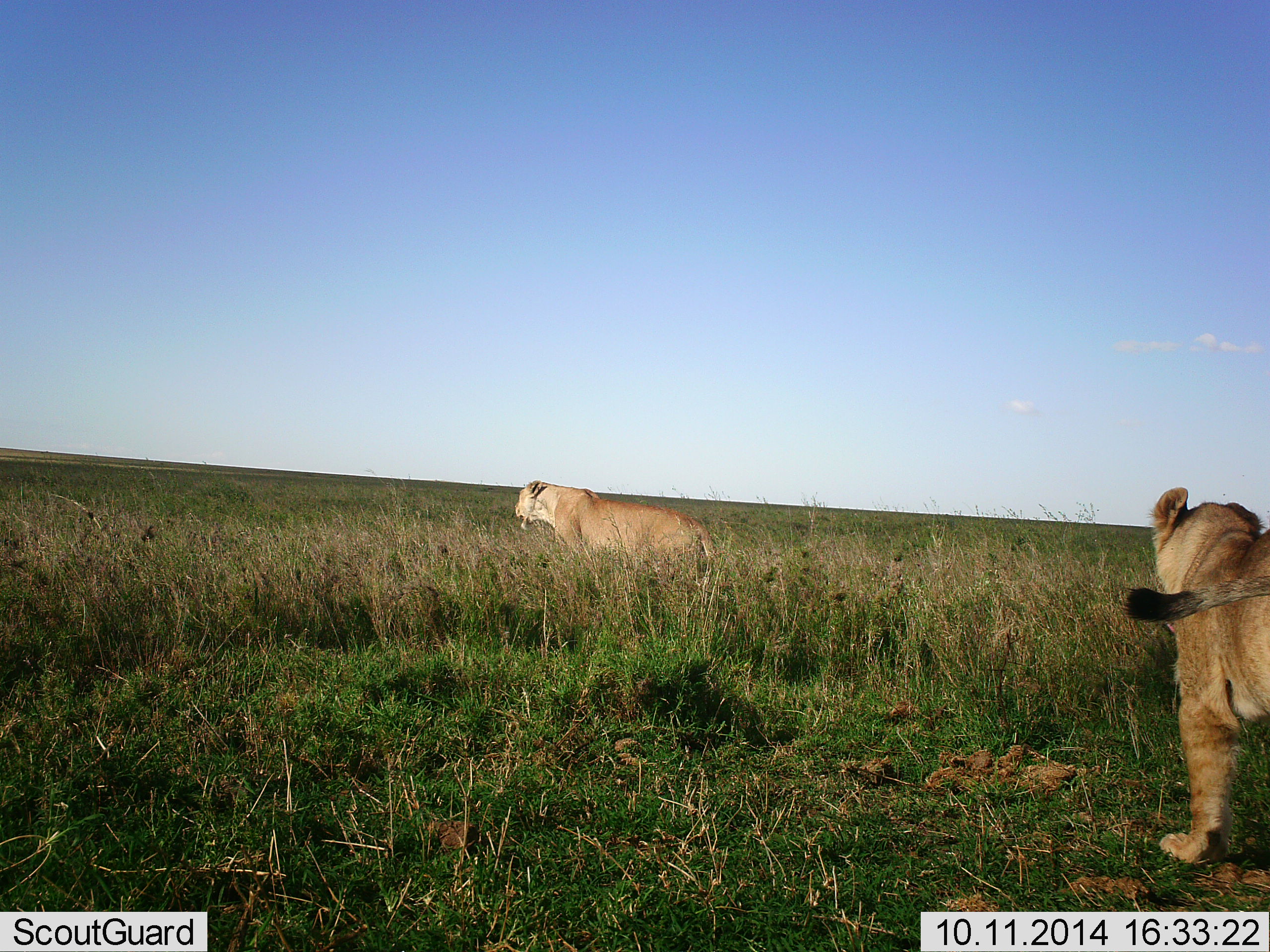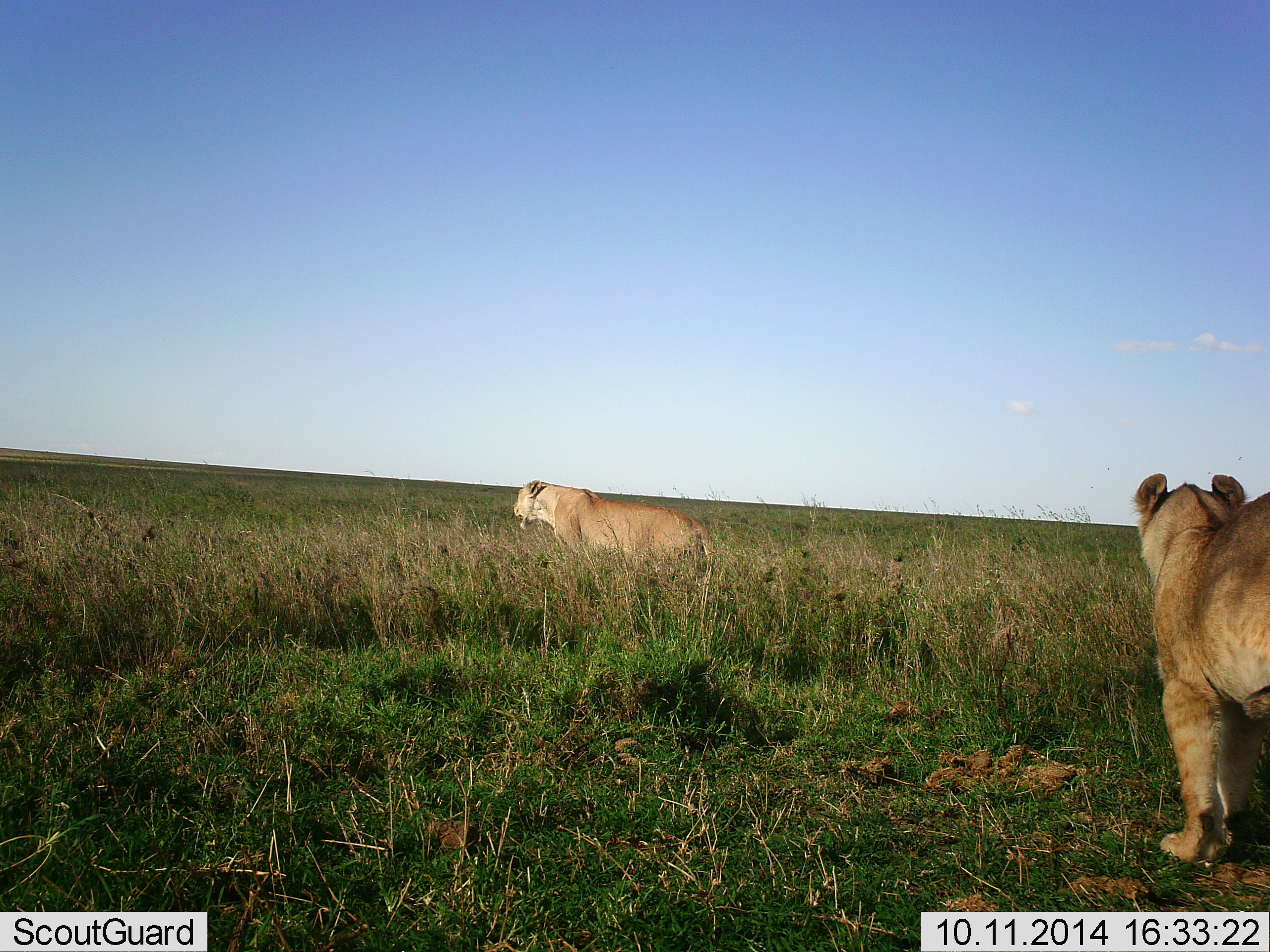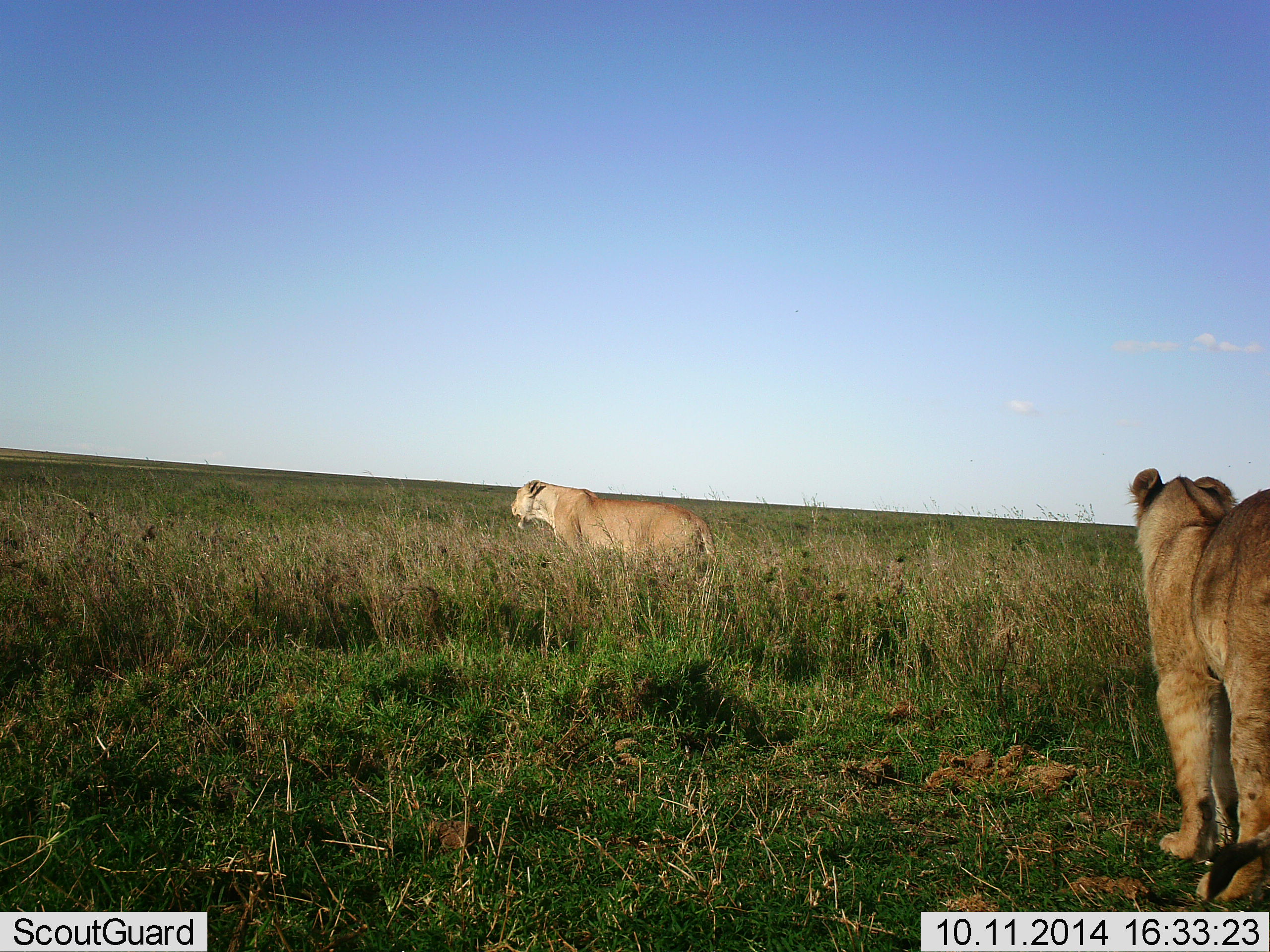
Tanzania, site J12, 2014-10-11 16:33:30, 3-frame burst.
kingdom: Animalia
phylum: Chordata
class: Mammalia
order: Carnivora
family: Felidae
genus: Panthera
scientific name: Panthera leo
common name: lion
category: lionfemale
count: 2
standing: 70%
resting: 0%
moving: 40%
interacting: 0%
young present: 0%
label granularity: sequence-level